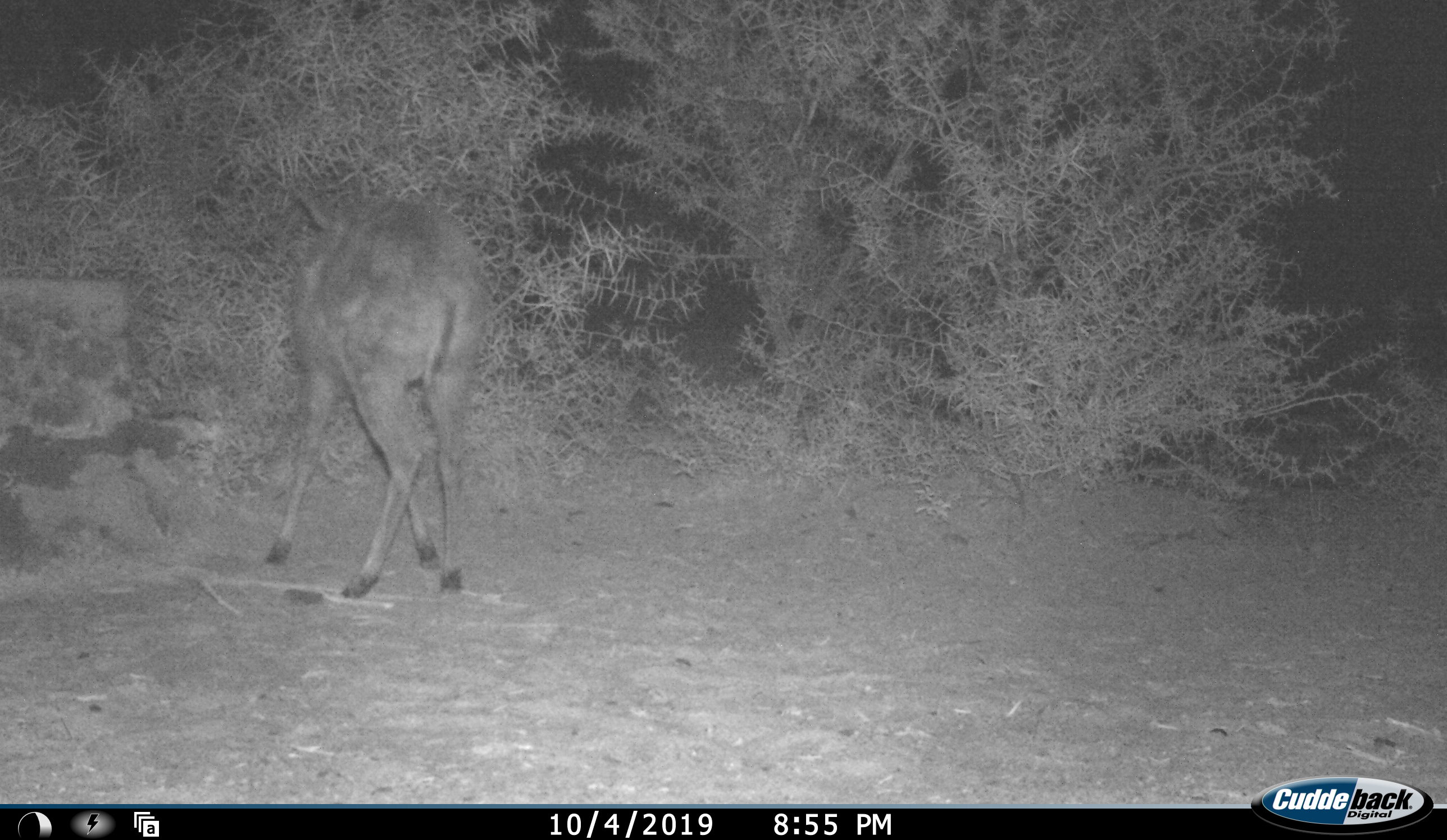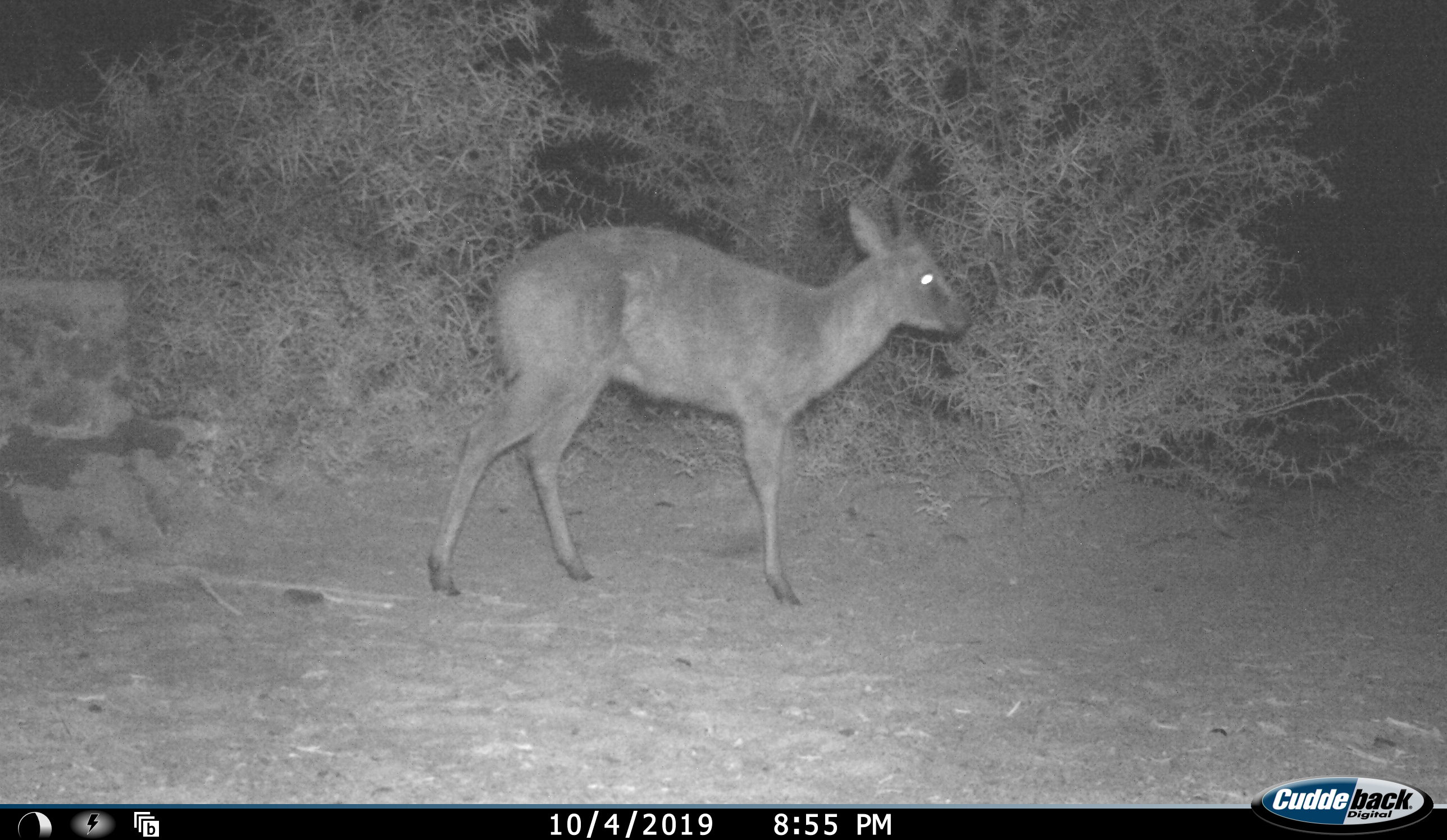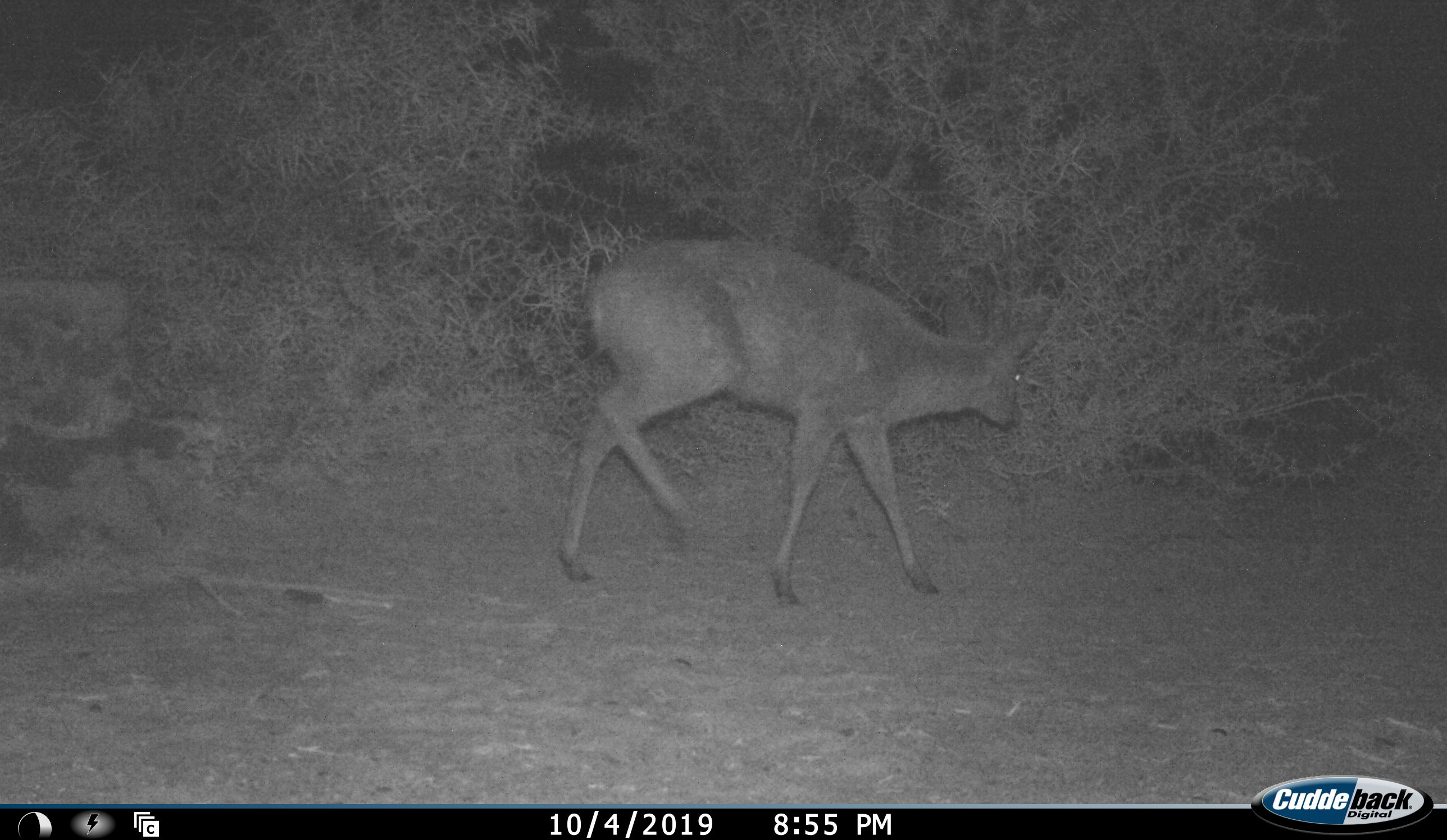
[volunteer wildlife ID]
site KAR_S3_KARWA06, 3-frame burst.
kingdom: Animalia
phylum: Chordata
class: Mammalia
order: Artiodactyla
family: Bovidae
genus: Sylvicapra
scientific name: Sylvicapra grimmia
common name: common duiker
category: duikercommongrey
Duikercommongrey (common duiker) (Sylvicapra grimmia), count 1. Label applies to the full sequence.